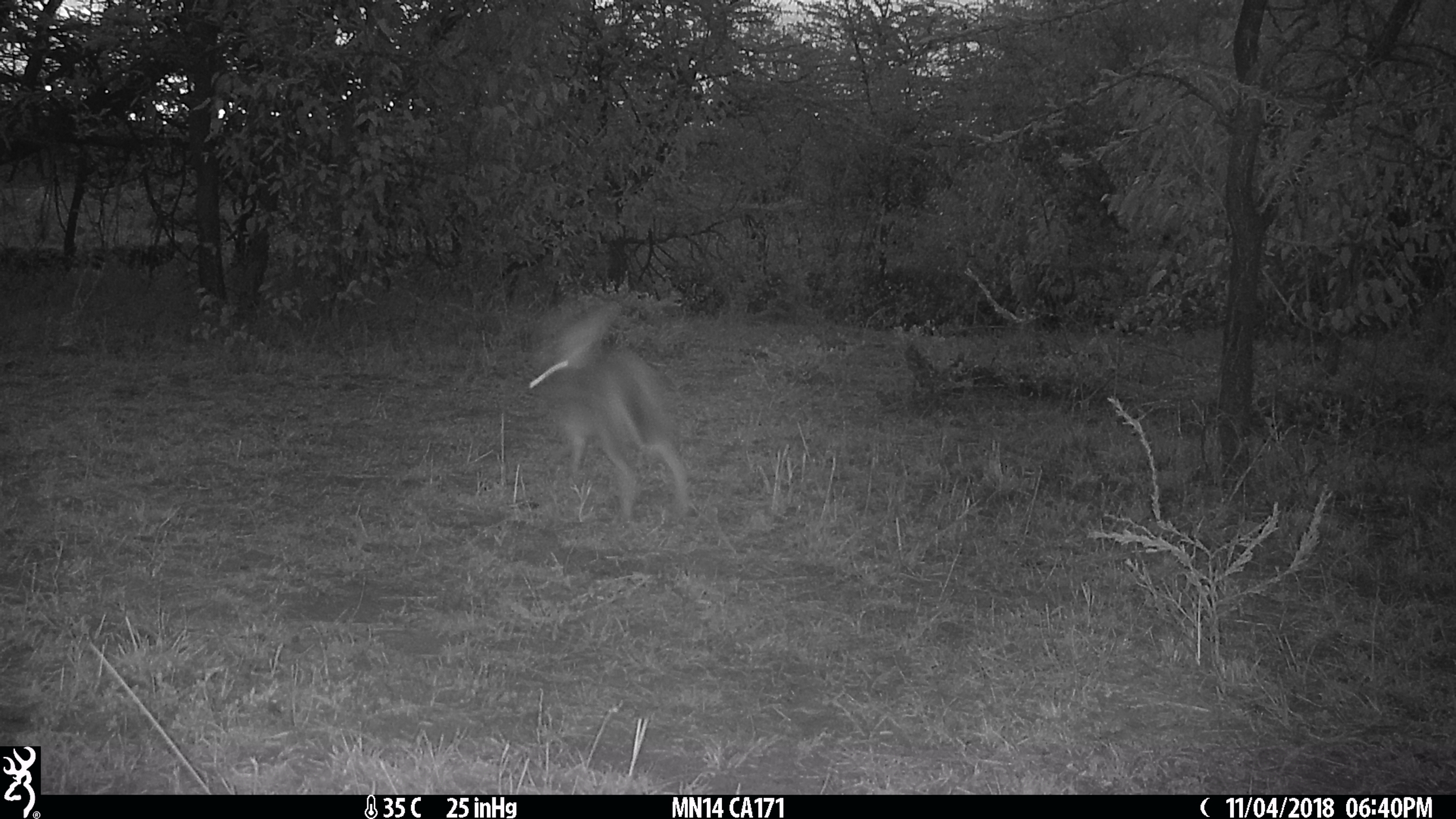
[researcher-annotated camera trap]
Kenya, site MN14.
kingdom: Animalia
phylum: Chordata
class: Mammalia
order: Artiodactyla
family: Bovidae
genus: Madoqua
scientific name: Madoqua kirkii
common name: kirk's dik-dik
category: dikdik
Dikdik (kirk's dik-dik) (Madoqua kirkii).